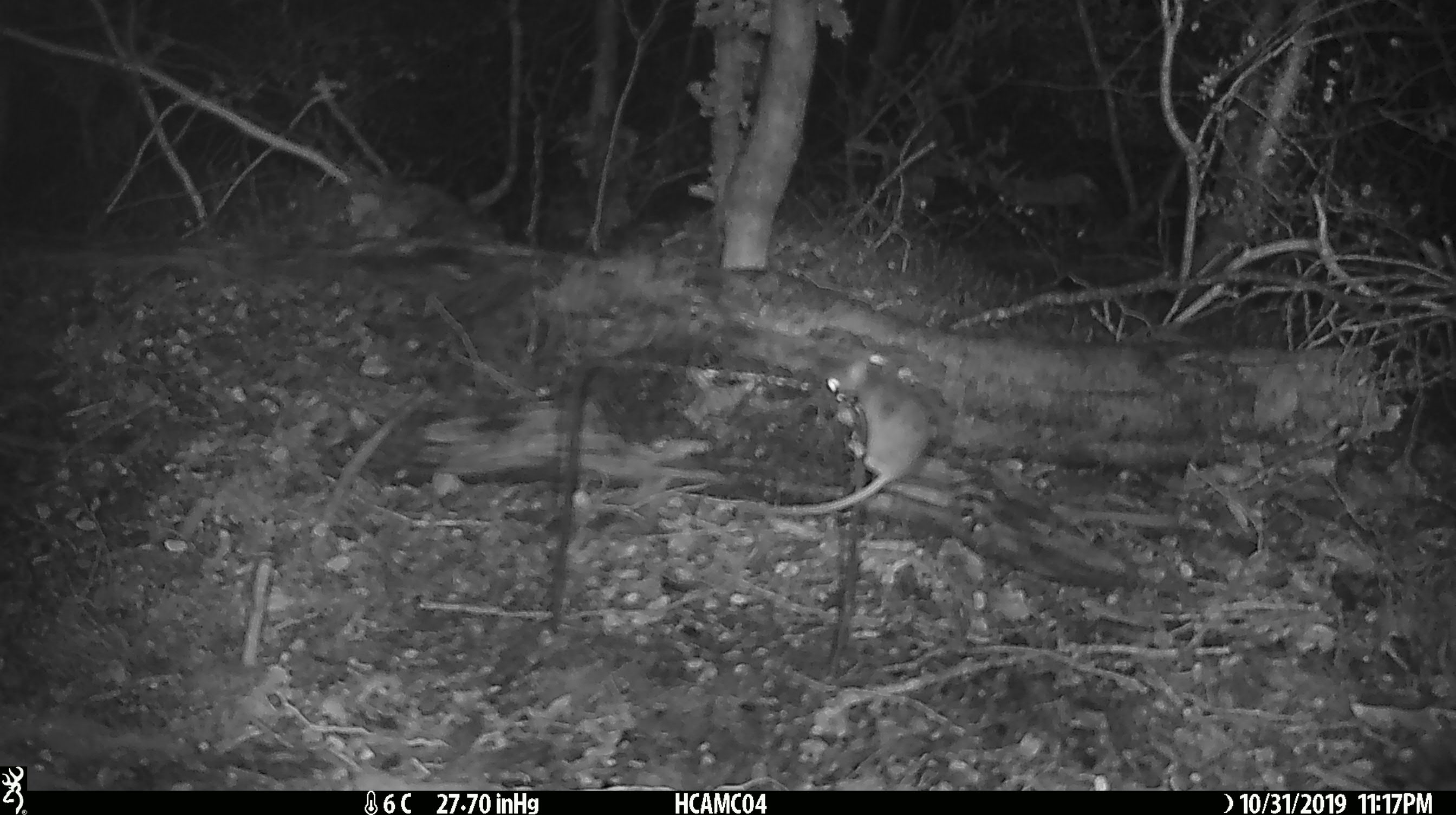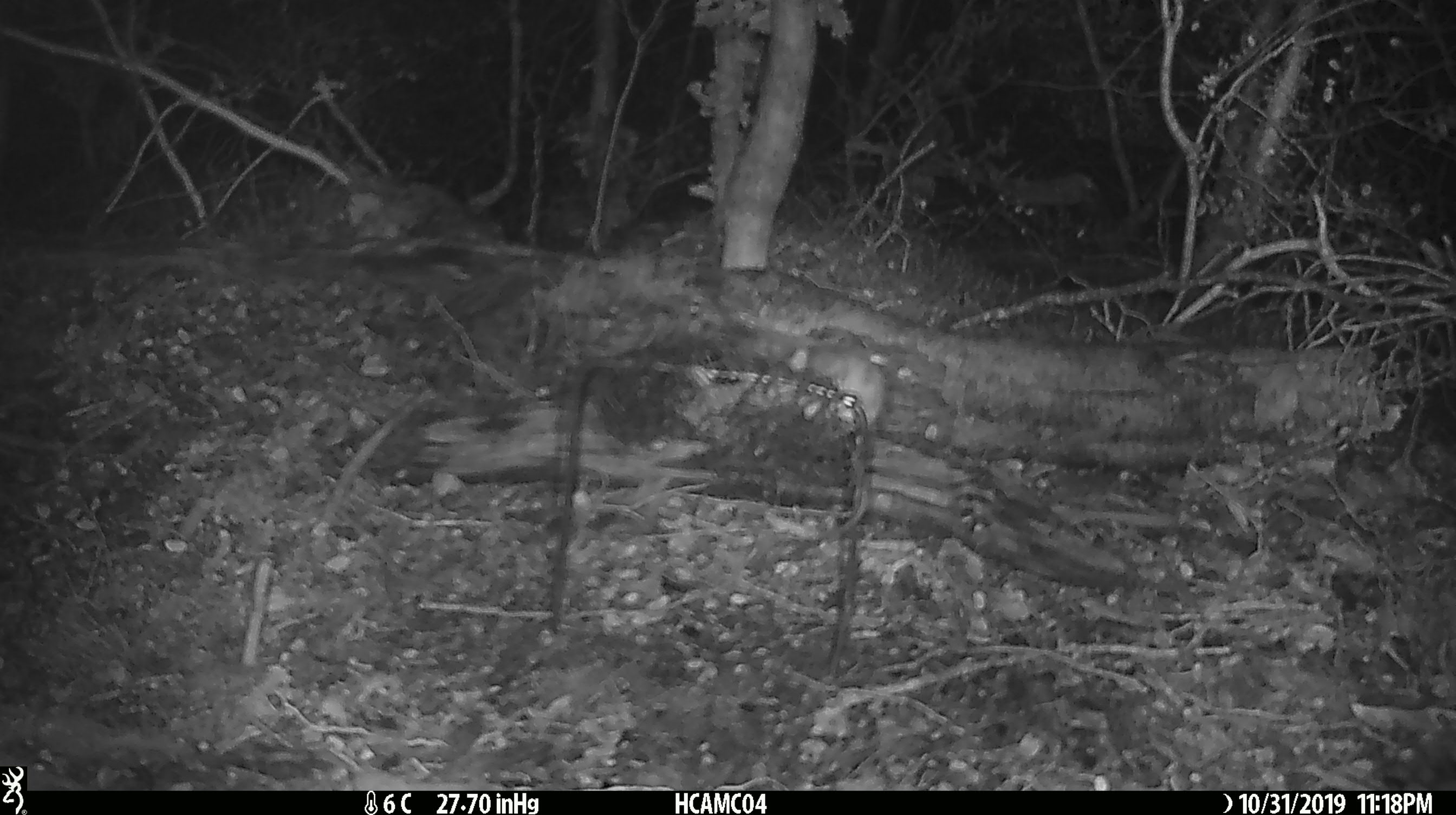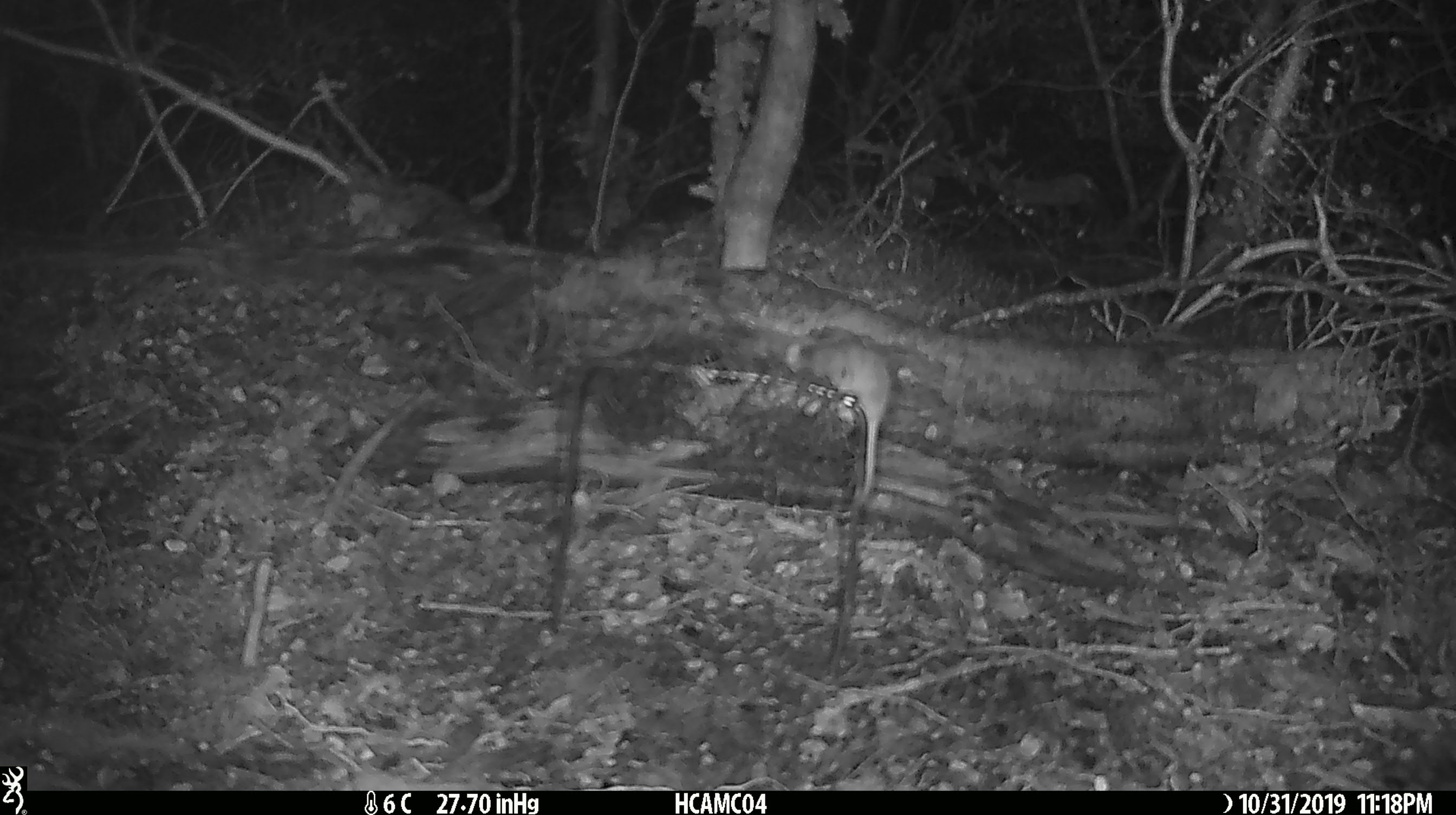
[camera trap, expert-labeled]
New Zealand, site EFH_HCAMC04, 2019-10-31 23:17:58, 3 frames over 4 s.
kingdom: Animalia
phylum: Chordata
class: Mammalia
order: Rodentia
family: Muridae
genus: Mus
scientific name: Mus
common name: mouse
Mouse (Mus).